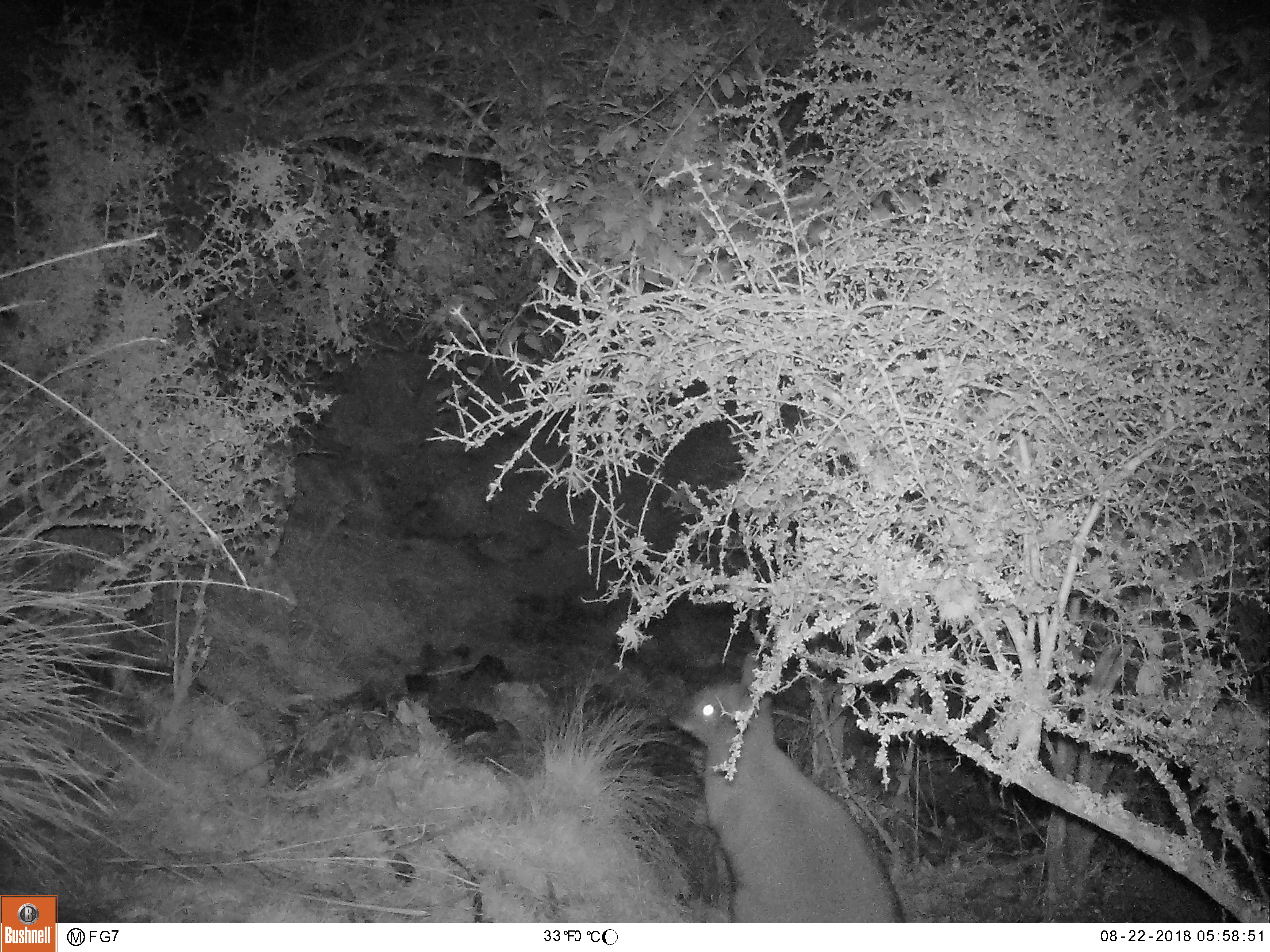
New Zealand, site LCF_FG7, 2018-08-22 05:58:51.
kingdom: Animalia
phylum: Chordata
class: Mammalia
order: Diprotodontia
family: Macropodidae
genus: Notamacropus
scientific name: Notamacropus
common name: wallaby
Wallaby (Notamacropus).